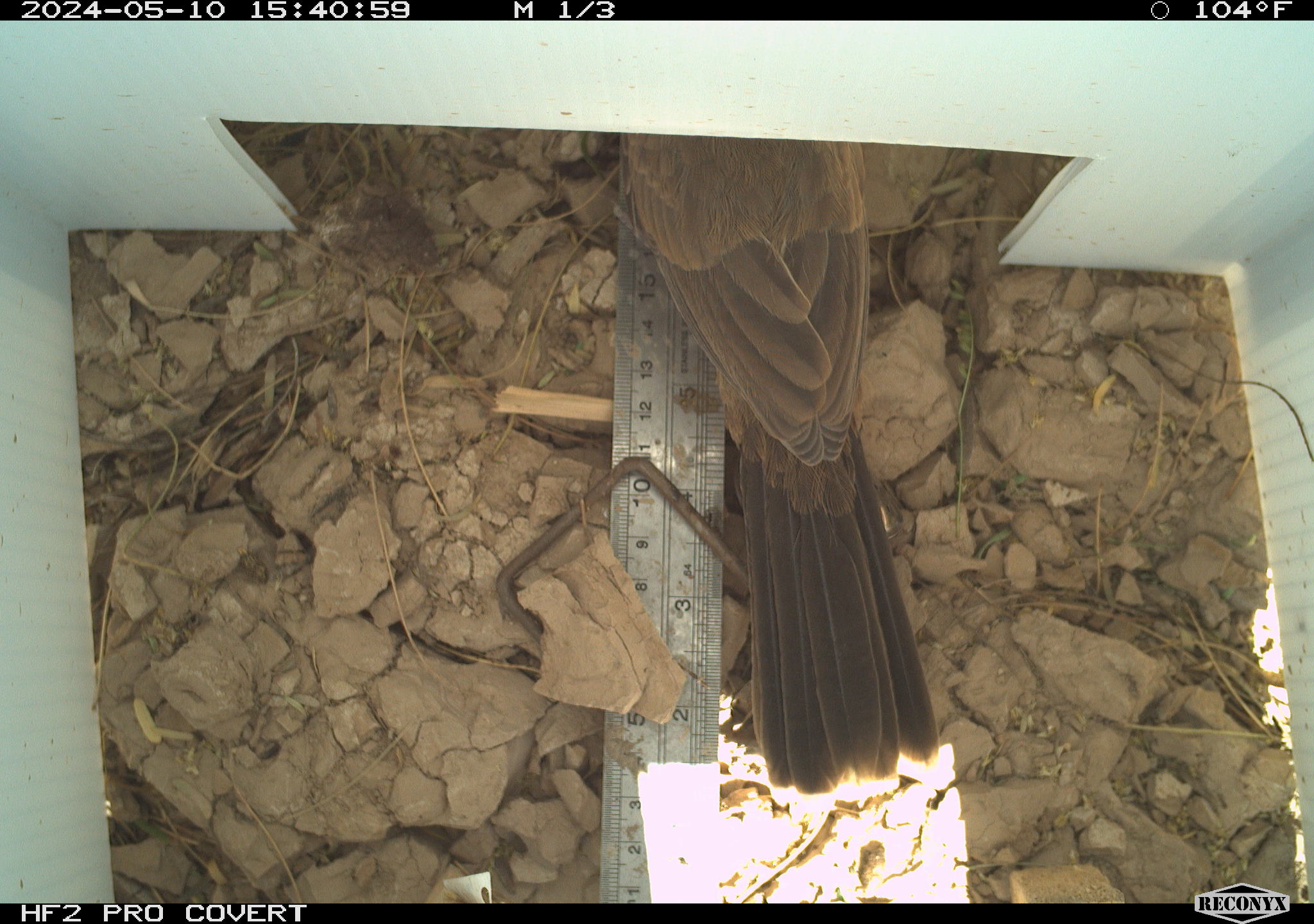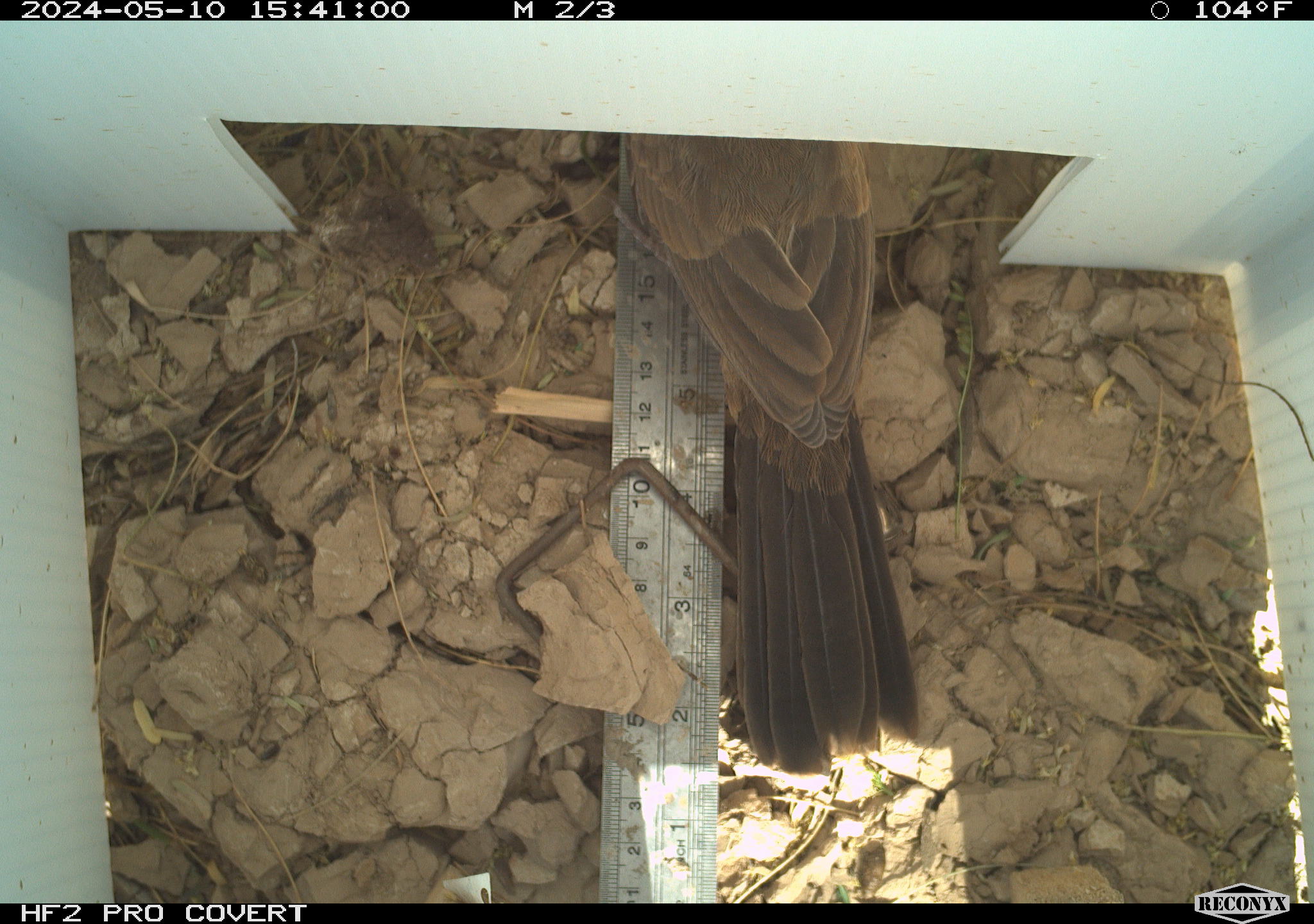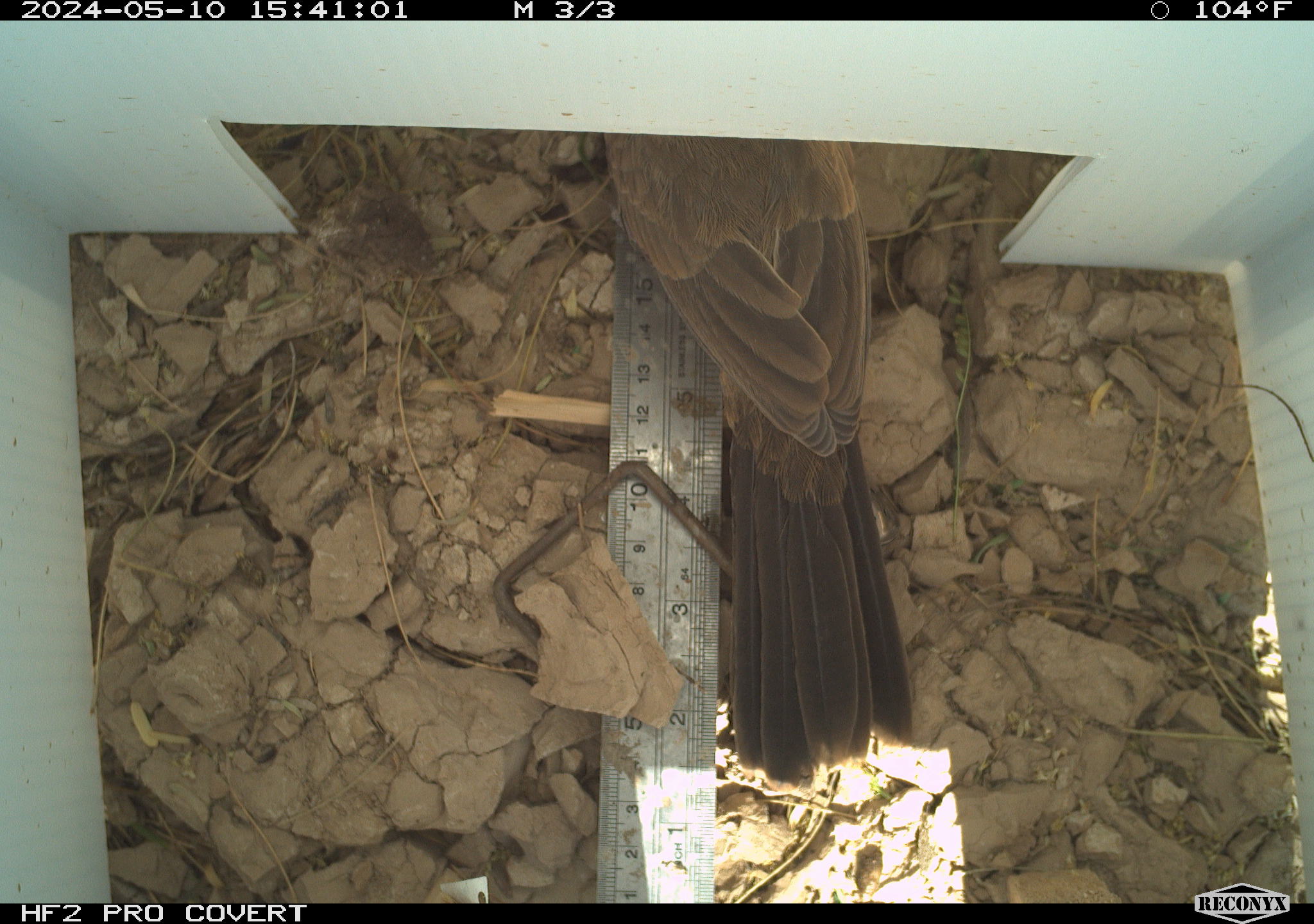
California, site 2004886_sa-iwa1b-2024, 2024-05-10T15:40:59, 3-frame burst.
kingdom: Animalia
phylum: Chordata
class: Aves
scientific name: Aves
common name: bird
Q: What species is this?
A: Bird (Aves).